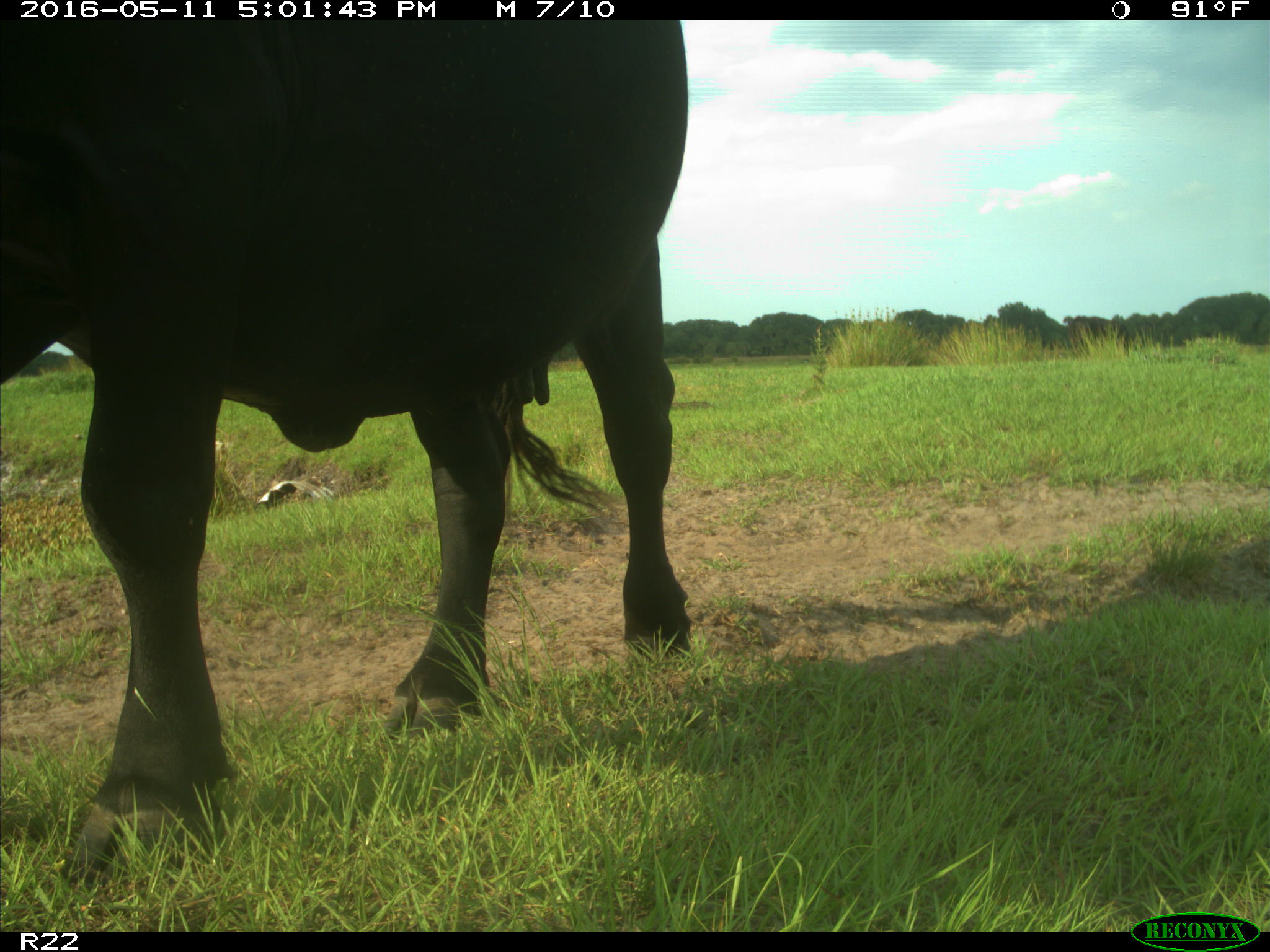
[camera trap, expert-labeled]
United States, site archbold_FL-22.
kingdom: Animalia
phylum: Chordata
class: Mammalia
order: Artiodactyla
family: Bovidae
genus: Bos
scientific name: Bos taurus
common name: domestic cow